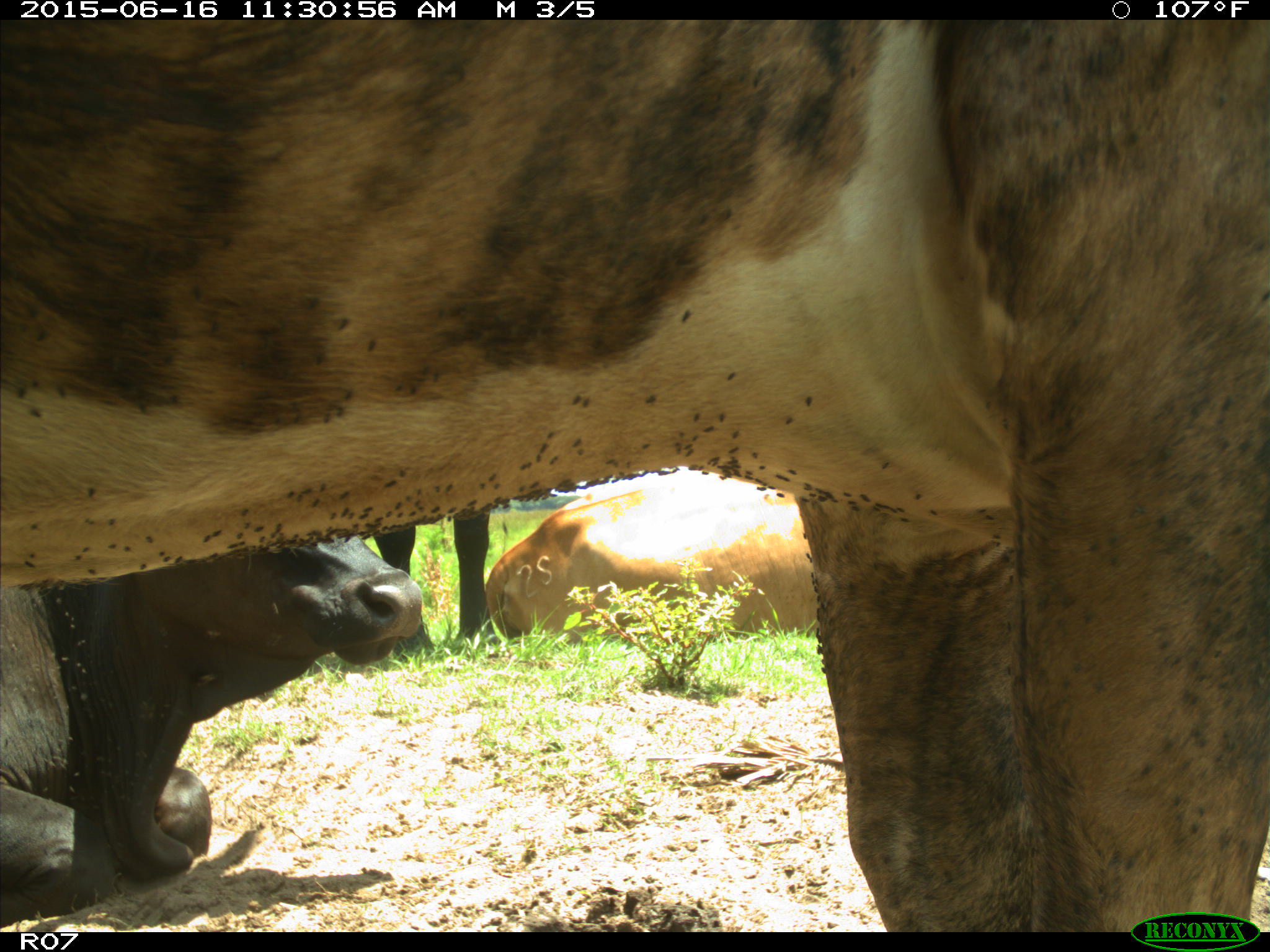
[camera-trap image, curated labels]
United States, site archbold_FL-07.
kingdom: Animalia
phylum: Chordata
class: Mammalia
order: Artiodactyla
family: Bovidae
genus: Bos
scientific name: Bos taurus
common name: domestic cow